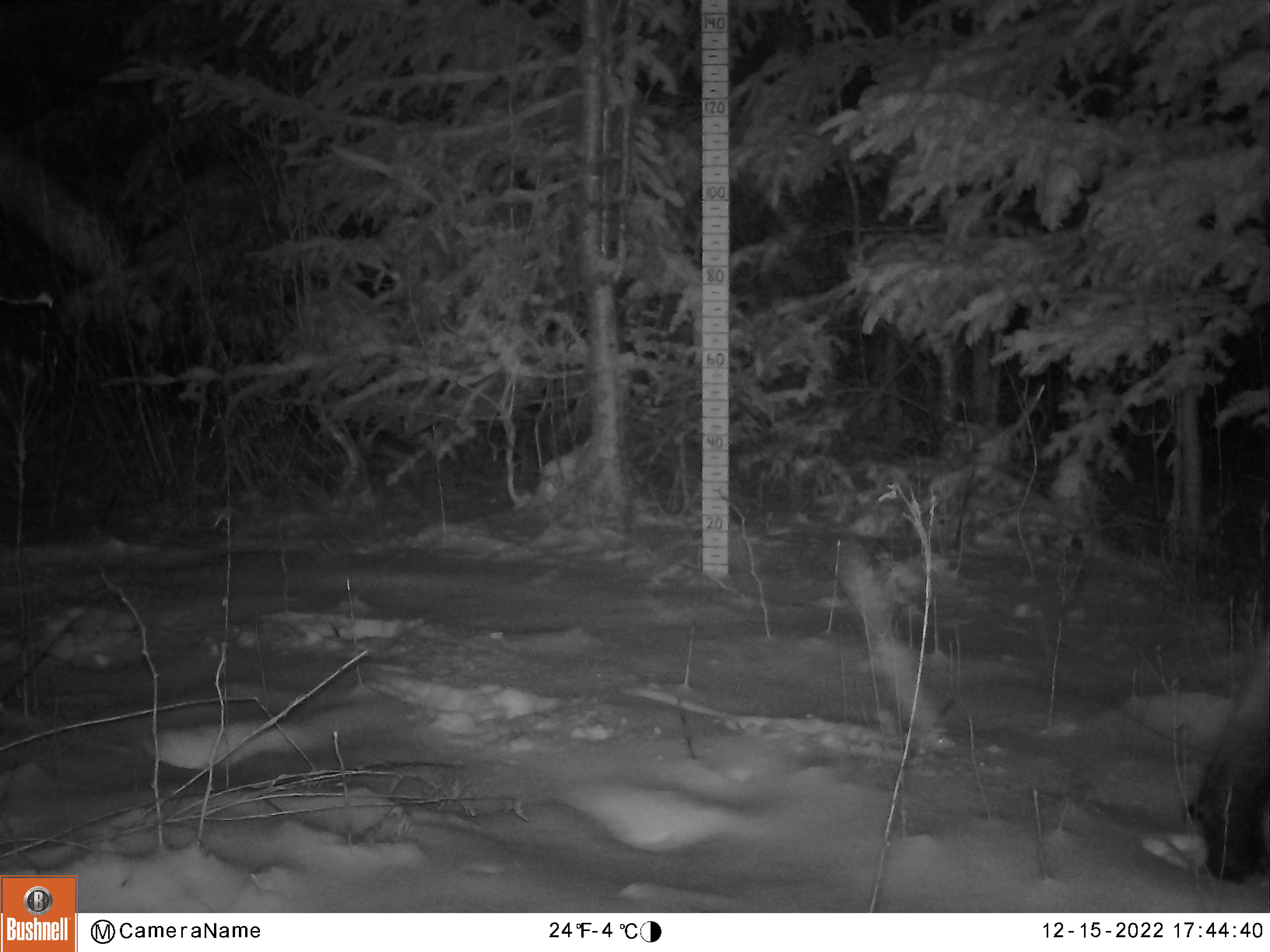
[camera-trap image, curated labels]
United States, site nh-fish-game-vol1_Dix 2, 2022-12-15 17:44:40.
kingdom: Animalia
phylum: Chordata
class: Mammalia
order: Artiodactyla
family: Cervidae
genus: Alces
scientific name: Alces alces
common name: moose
Moose (Alces alces).